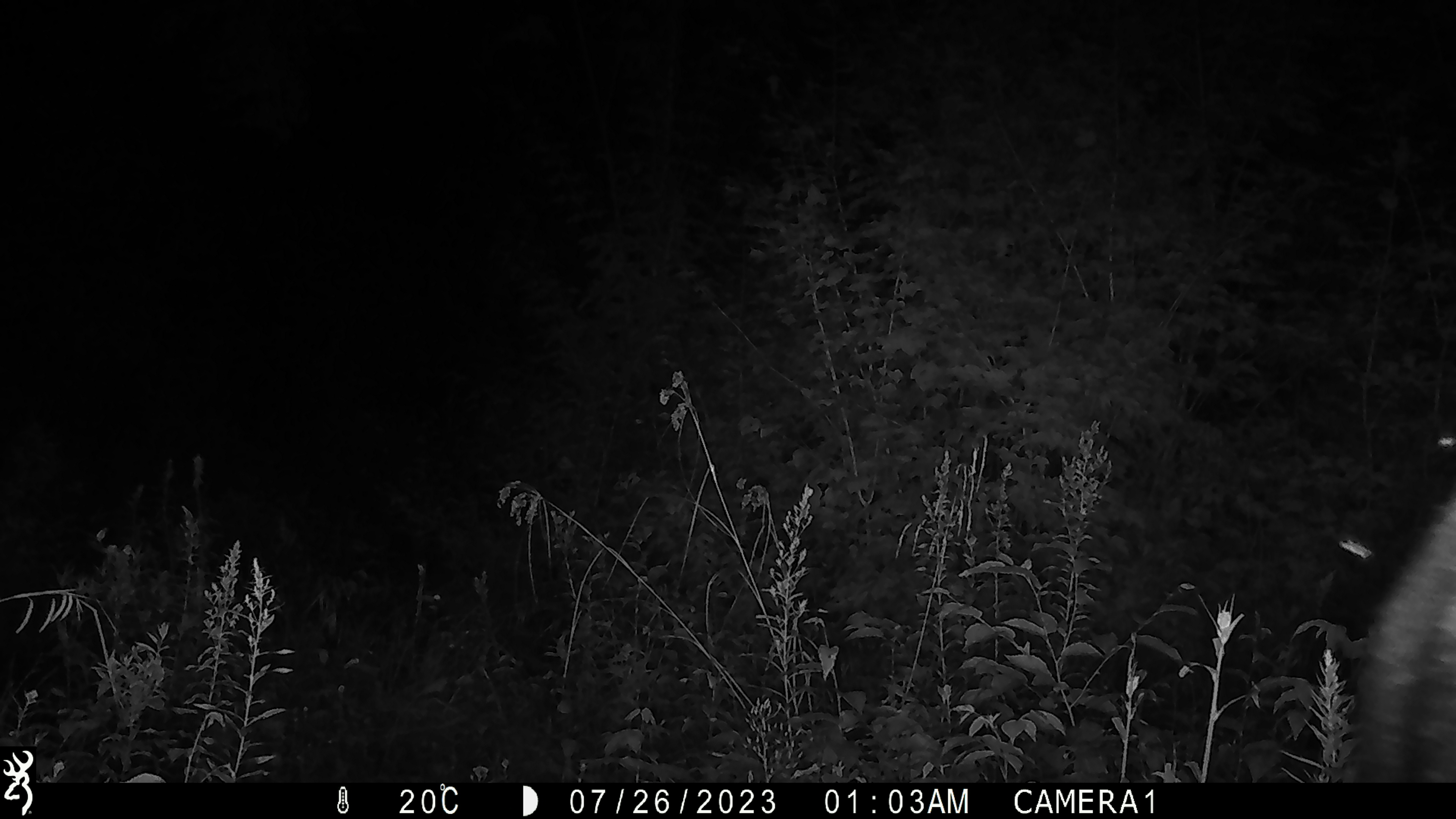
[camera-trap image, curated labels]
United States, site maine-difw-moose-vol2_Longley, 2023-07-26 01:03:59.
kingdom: Animalia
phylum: Chordata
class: Mammalia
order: Artiodactyla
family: Cervidae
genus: Alces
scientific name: Alces alces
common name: moose